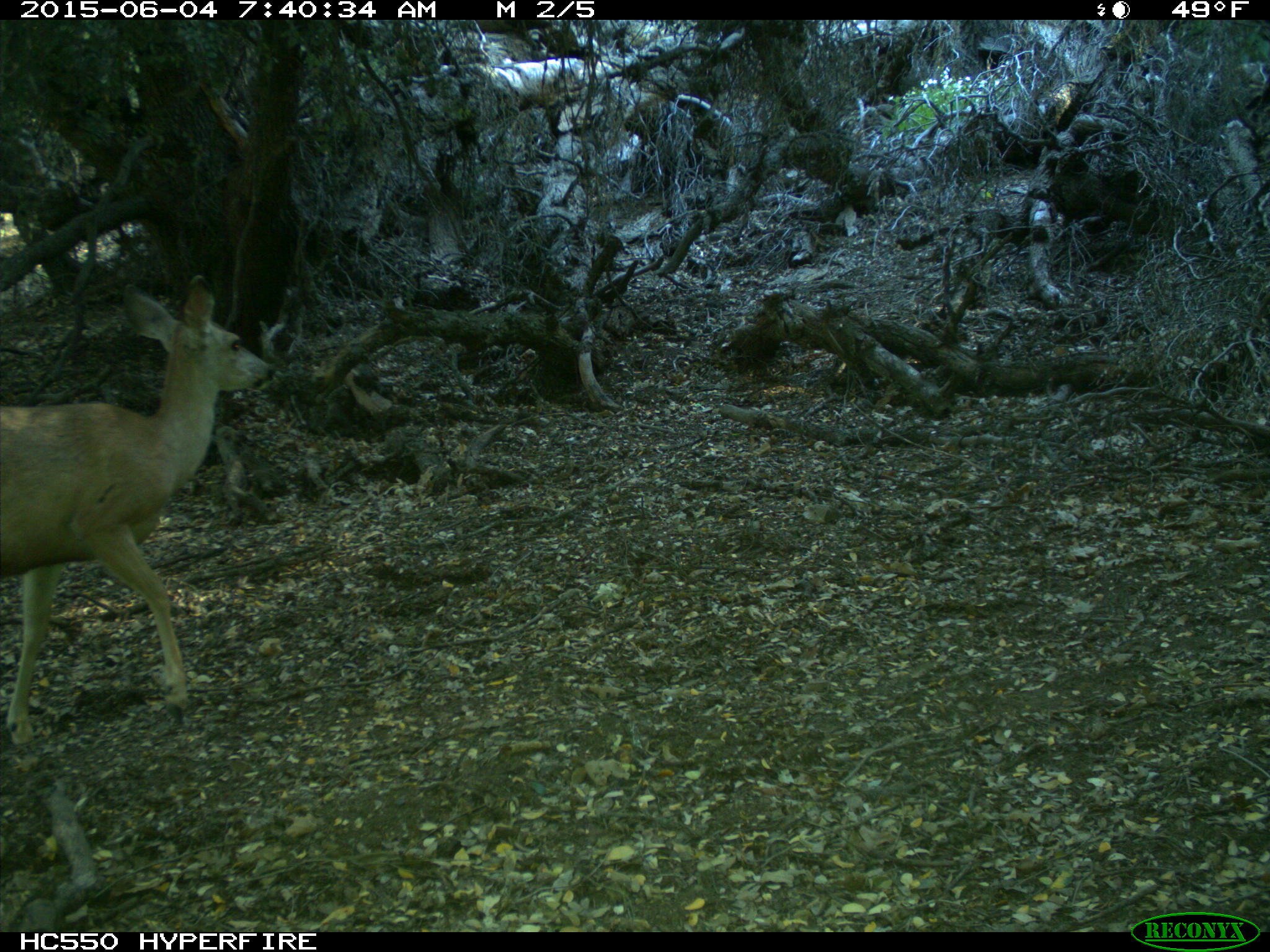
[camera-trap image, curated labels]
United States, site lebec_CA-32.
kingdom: Animalia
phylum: Chordata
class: Mammalia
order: Artiodactyla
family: Cervidae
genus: Odocoileus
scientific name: Odocoileus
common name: deer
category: unidentified deer